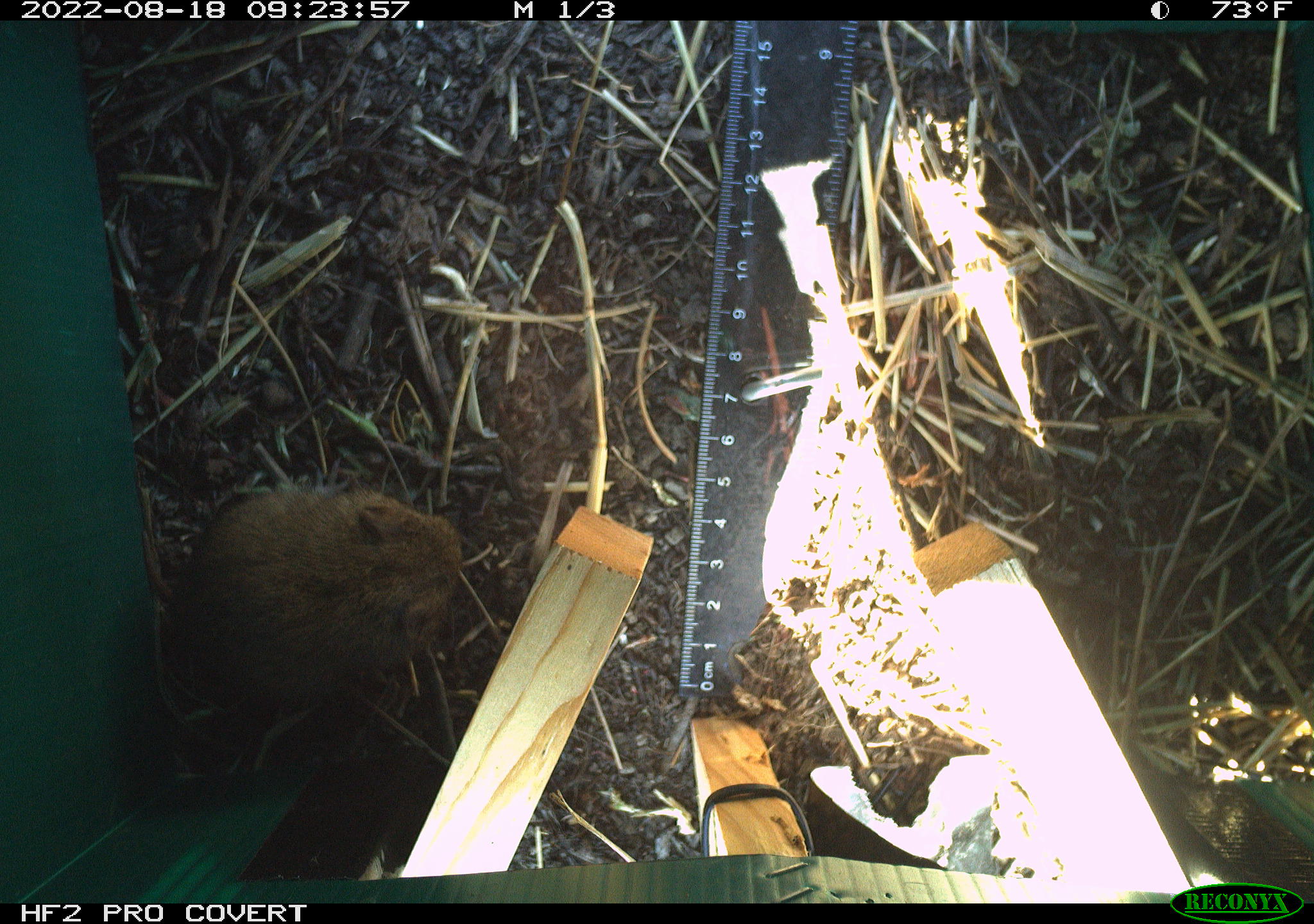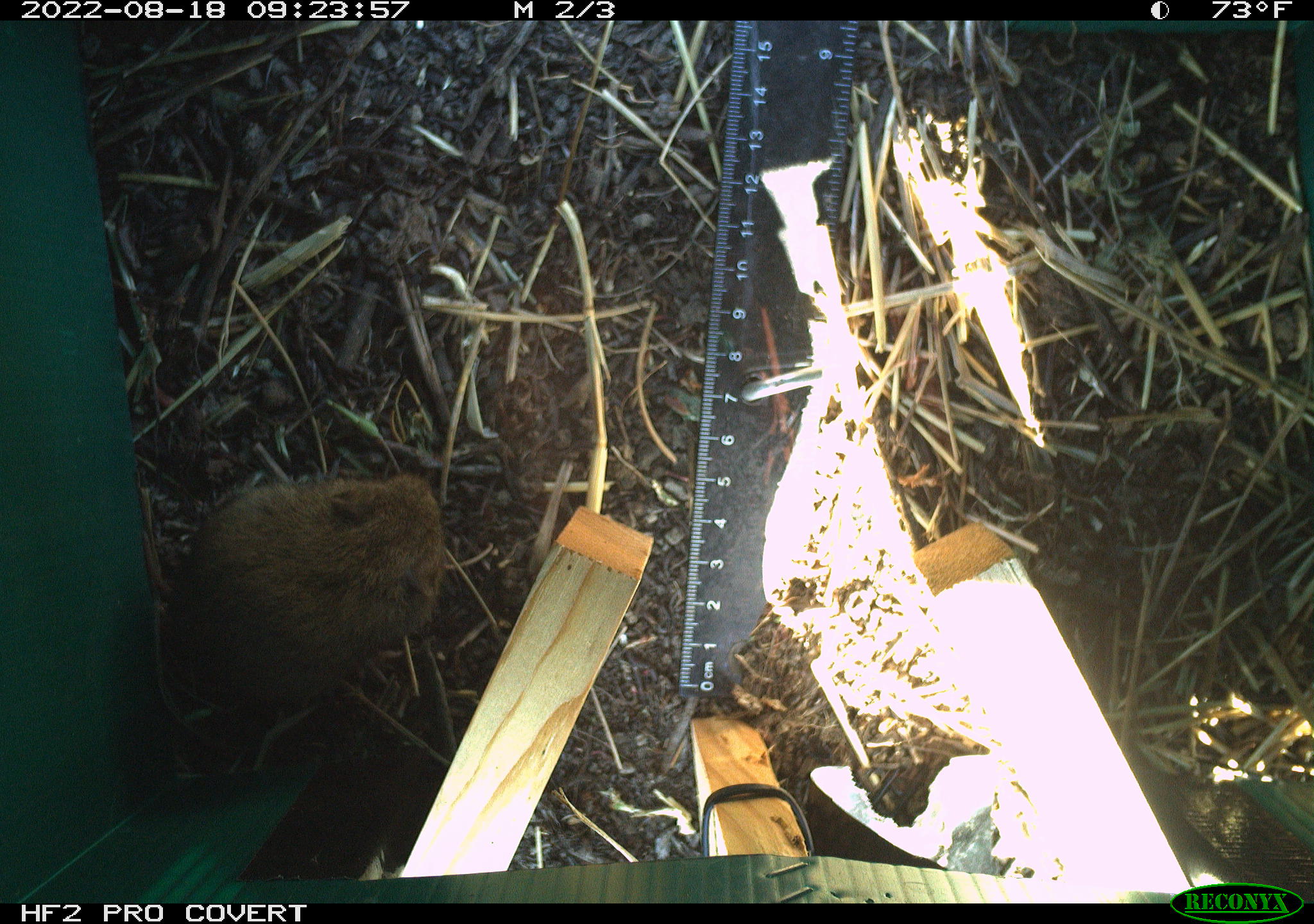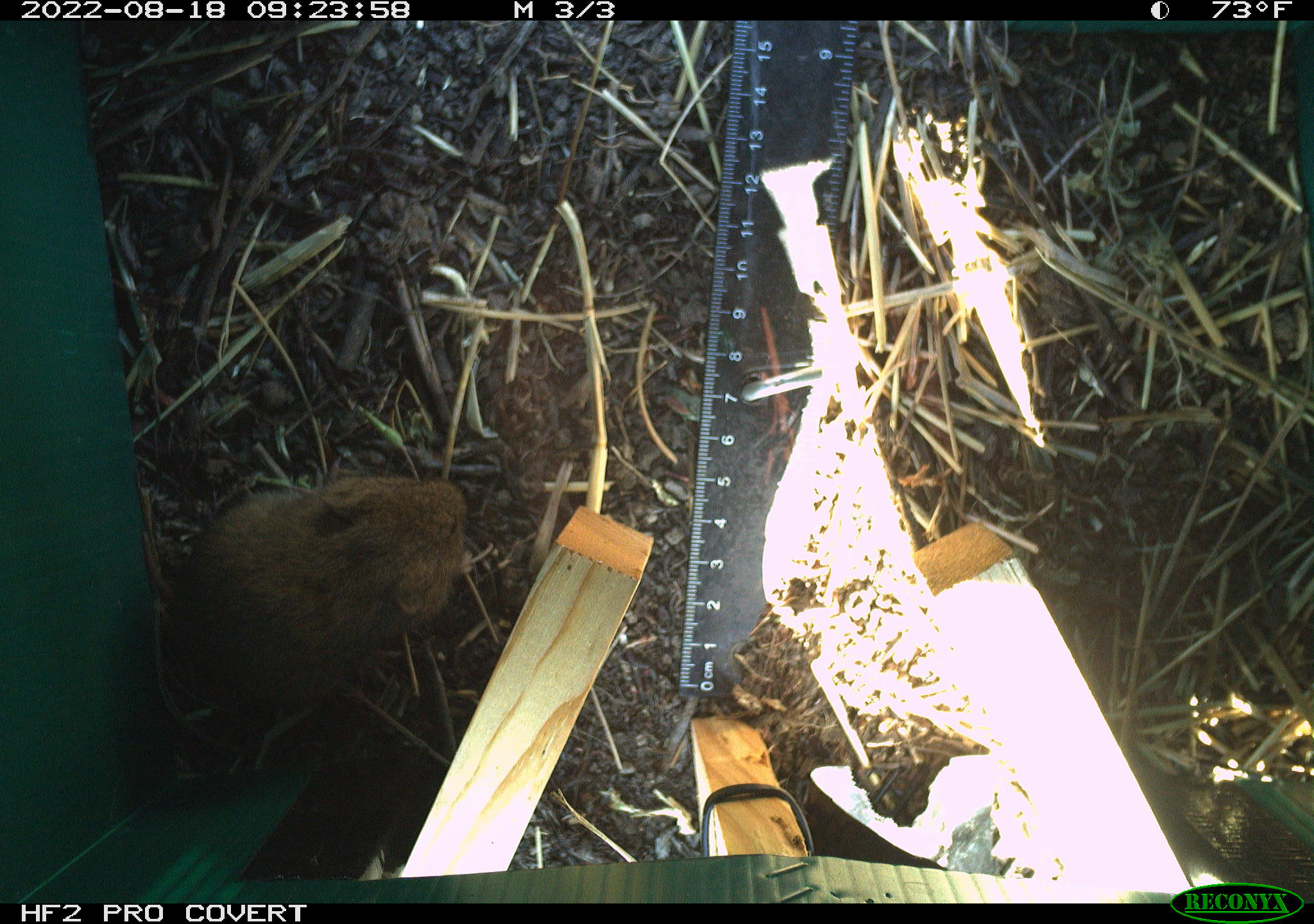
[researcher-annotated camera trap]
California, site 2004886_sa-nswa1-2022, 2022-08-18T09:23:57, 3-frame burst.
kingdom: Animalia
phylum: Chordata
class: Mammalia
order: Rodentia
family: Cricetidae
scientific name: Cricetidae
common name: hamsters, voles, lemmings, and allies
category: cricetidae family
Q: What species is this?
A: Cricetidae family (hamsters, voles, lemmings, and allies) (Cricetidae).